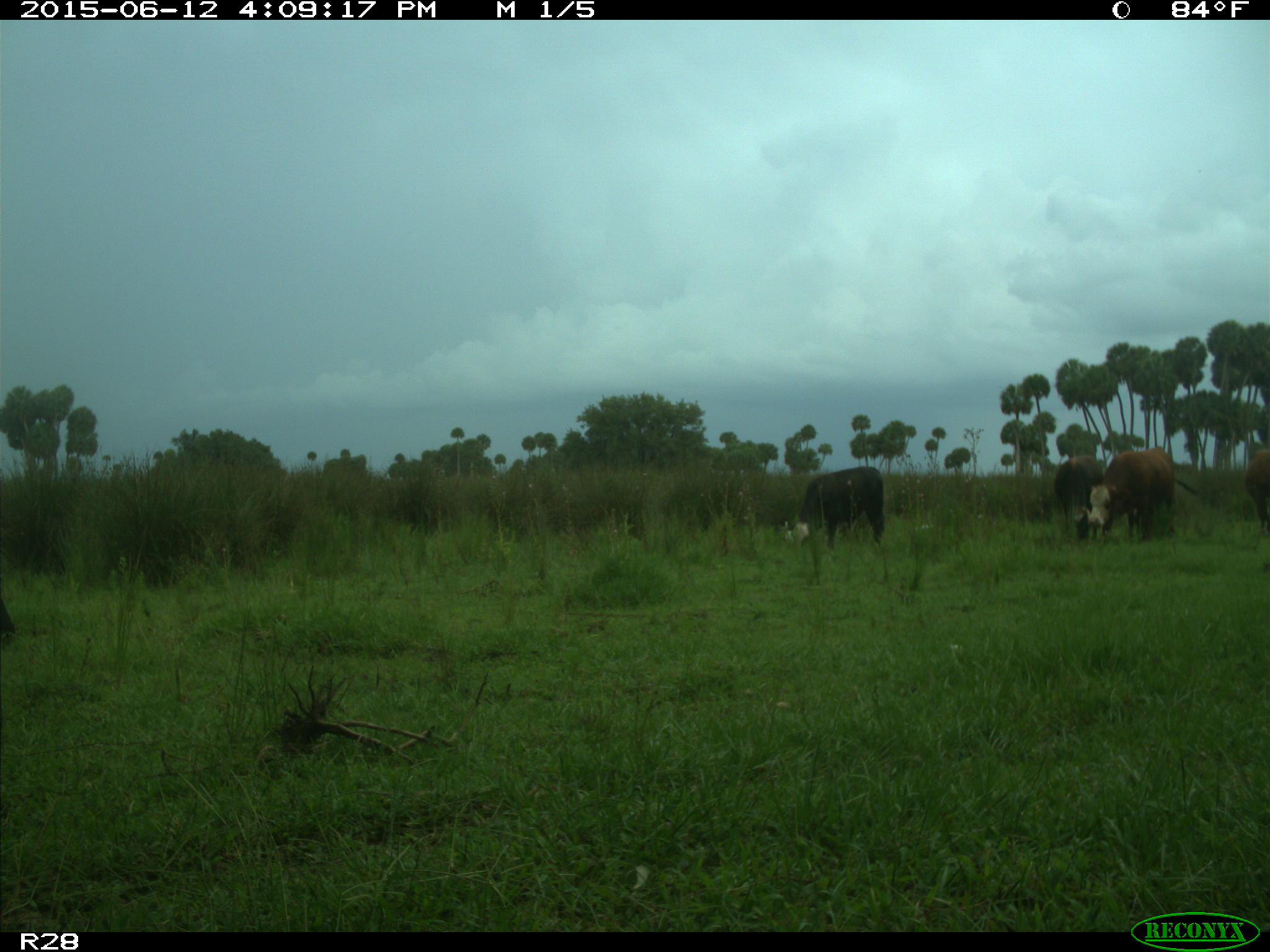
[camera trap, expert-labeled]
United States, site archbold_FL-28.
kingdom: Animalia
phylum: Chordata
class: Mammalia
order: Artiodactyla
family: Bovidae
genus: Bos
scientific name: Bos taurus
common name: domestic cow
Bos taurus (domestic cow).